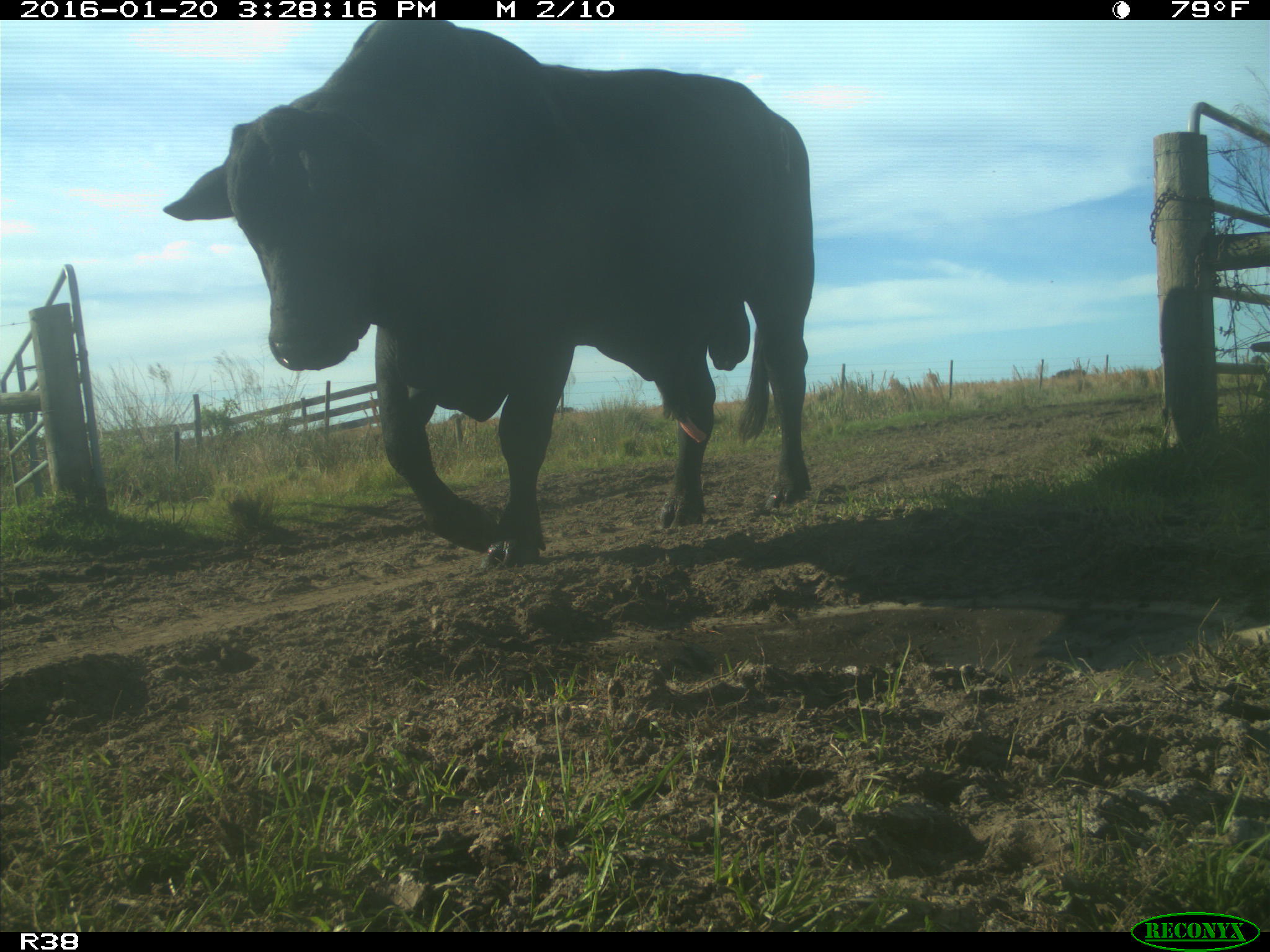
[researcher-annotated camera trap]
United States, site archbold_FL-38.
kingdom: Animalia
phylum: Chordata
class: Mammalia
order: Artiodactyla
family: Bovidae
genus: Bos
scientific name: Bos taurus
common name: domestic cow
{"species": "Bos taurus (domestic cow)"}